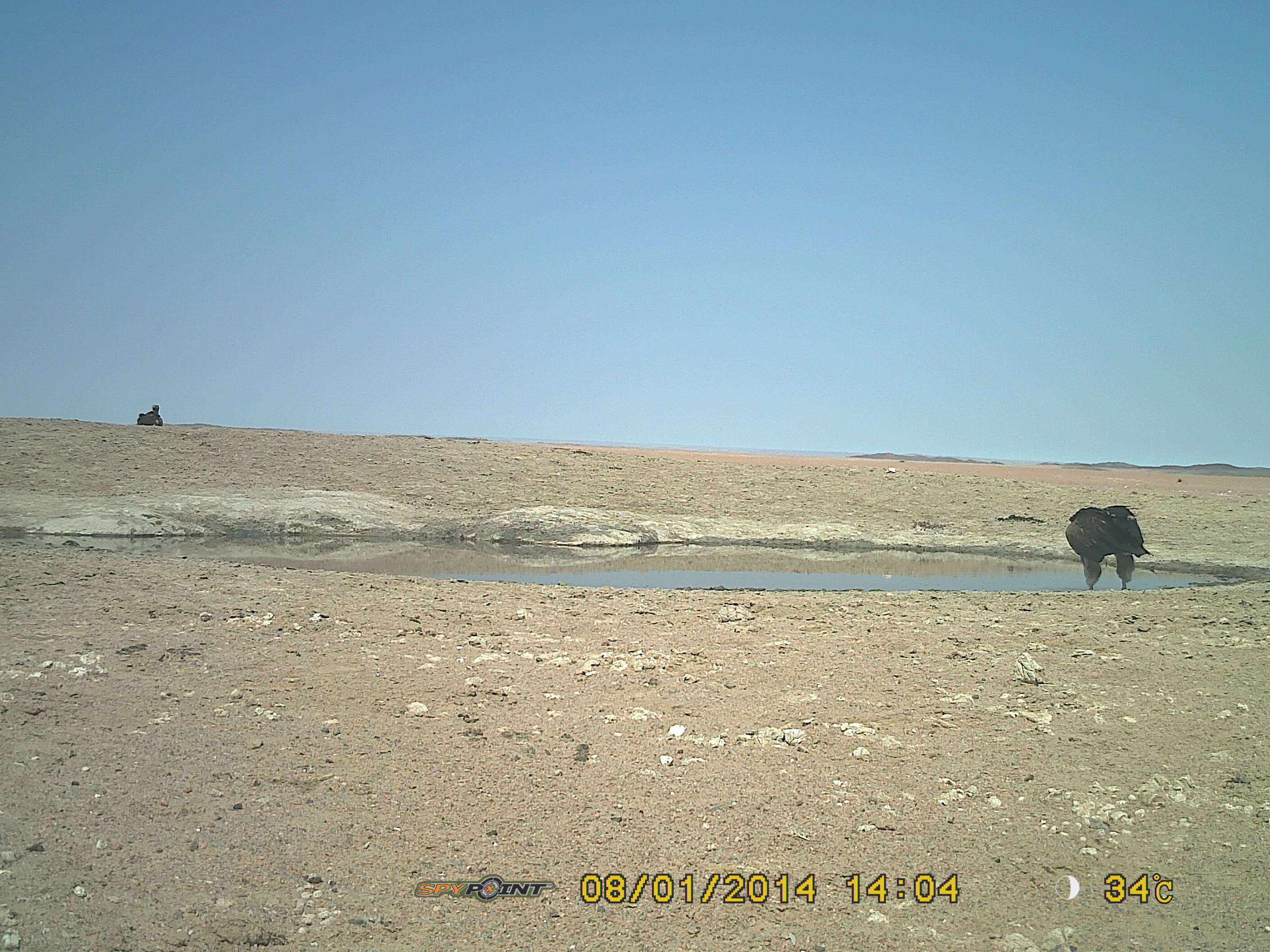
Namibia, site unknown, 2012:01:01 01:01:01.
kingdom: Animalia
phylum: Chordata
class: Aves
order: Accipitriformes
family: Accipitridae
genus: Torgos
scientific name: Torgos tracheliotos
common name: lappet-faced vulture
Torgos tracheliotos (lappet-faced vulture).